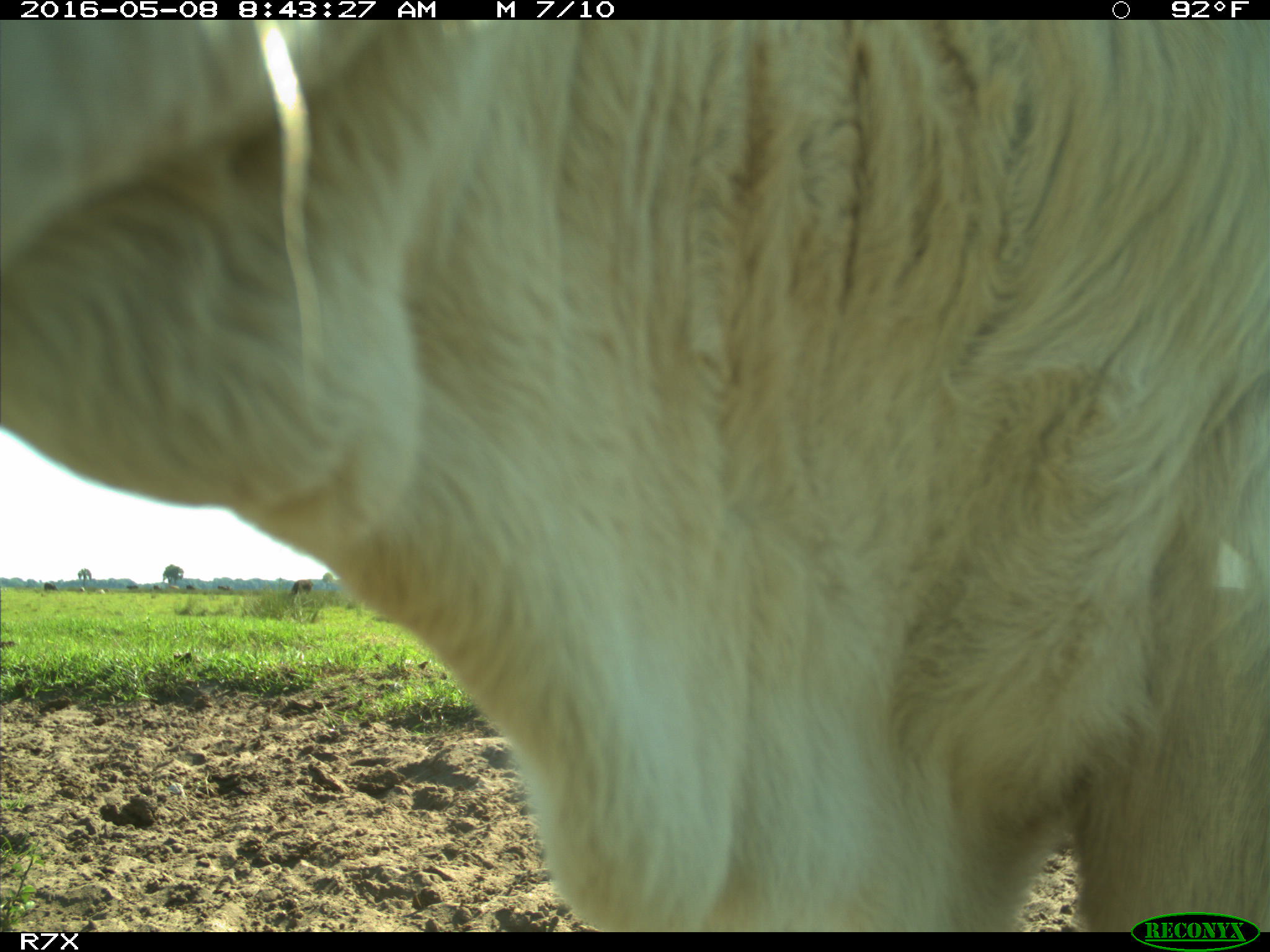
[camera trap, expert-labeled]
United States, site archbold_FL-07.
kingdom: Animalia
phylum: Chordata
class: Mammalia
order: Artiodactyla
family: Bovidae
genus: Bos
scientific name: Bos taurus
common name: domestic cow